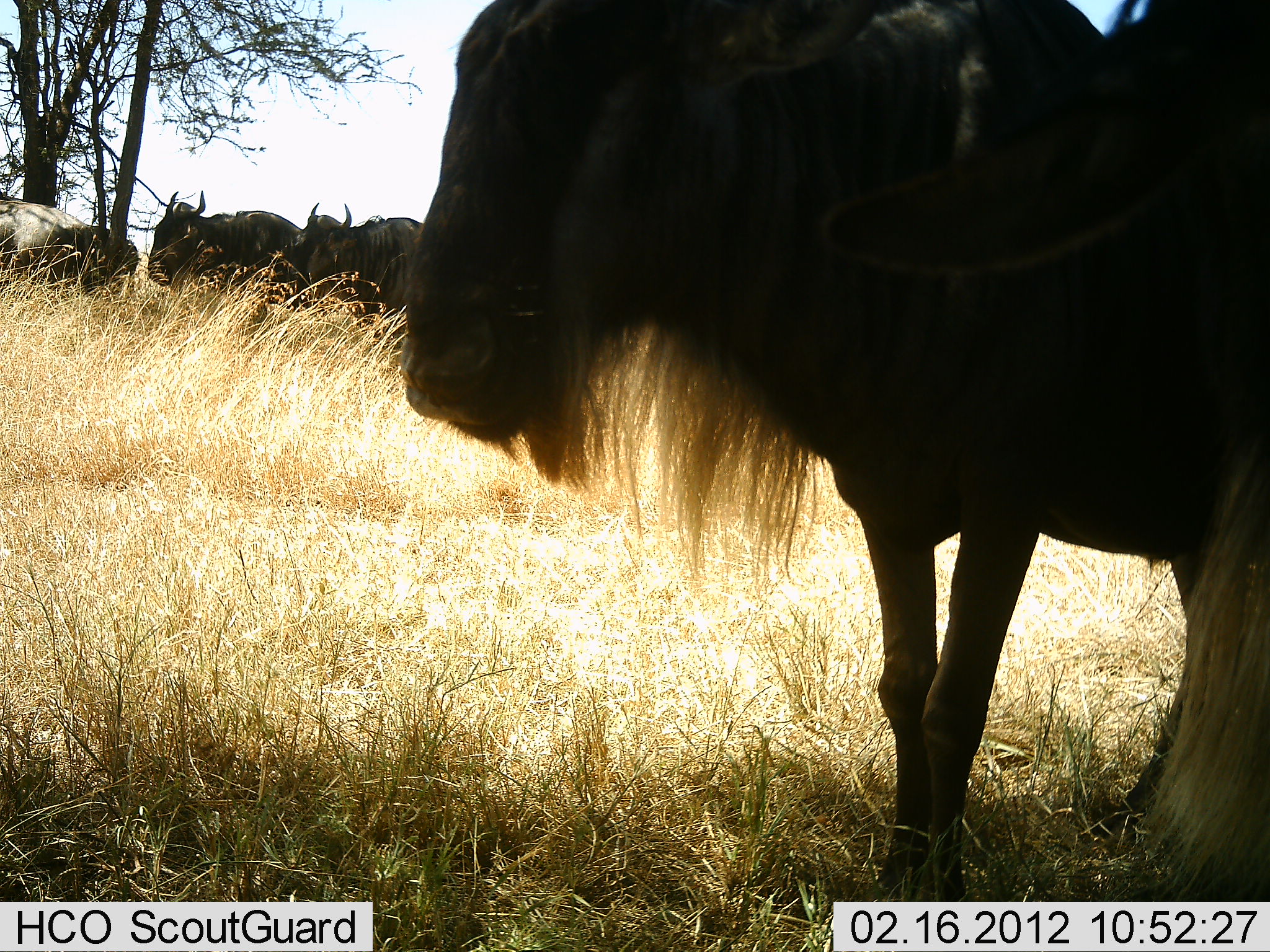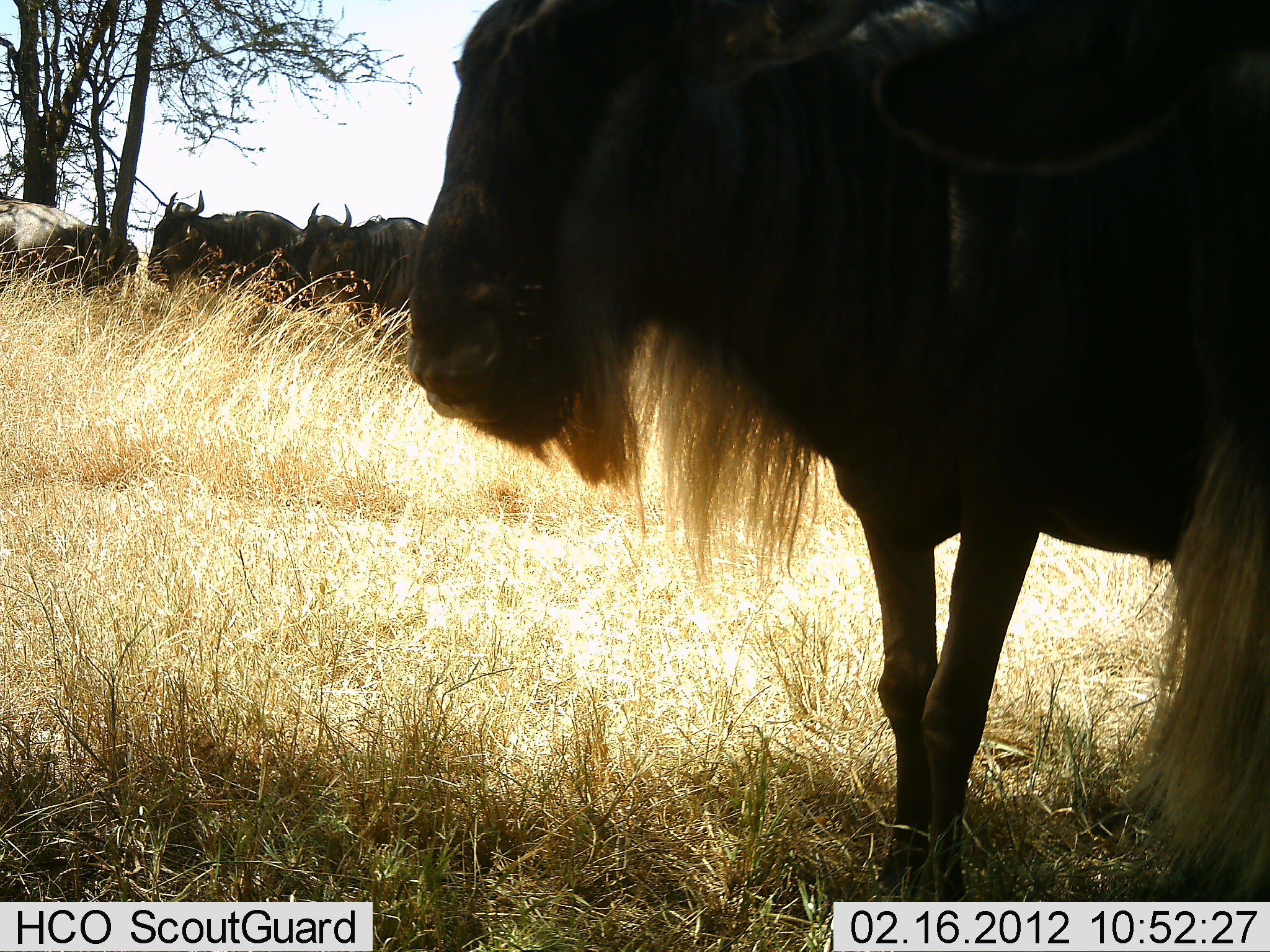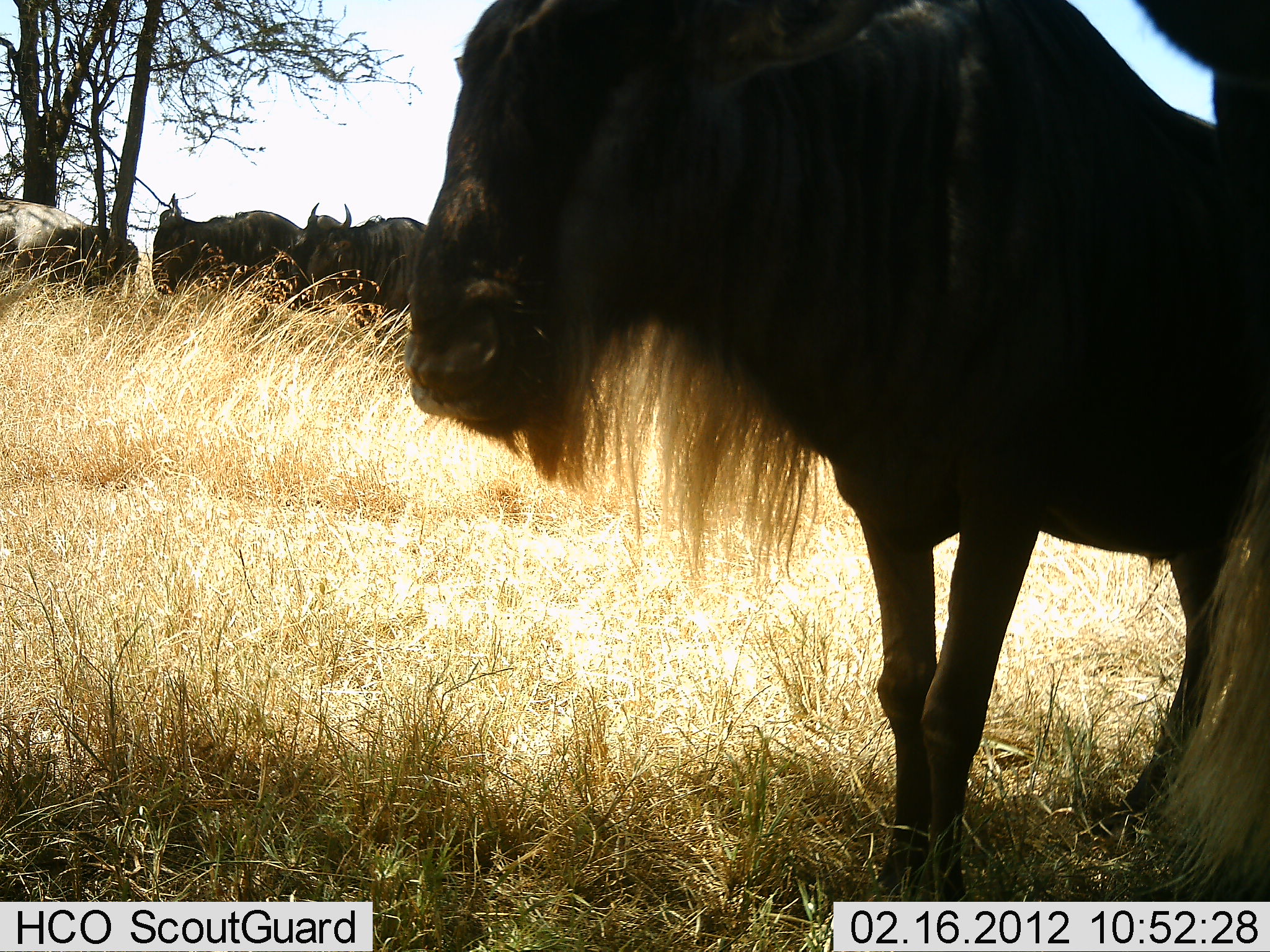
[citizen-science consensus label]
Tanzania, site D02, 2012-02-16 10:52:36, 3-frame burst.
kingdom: Animalia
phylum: Chordata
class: Mammalia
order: Artiodactyla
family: Bovidae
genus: Connochaetes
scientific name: Connochaetes taurinus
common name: blue wildebeest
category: wildebeest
Wildebeest (blue wildebeest) (Connochaetes taurinus), count 5. Behavior (volunteer vote fractions): standing 91%, resting 9%, moving 9%, interacting 3%. Young present (vote fraction): 0%. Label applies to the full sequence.